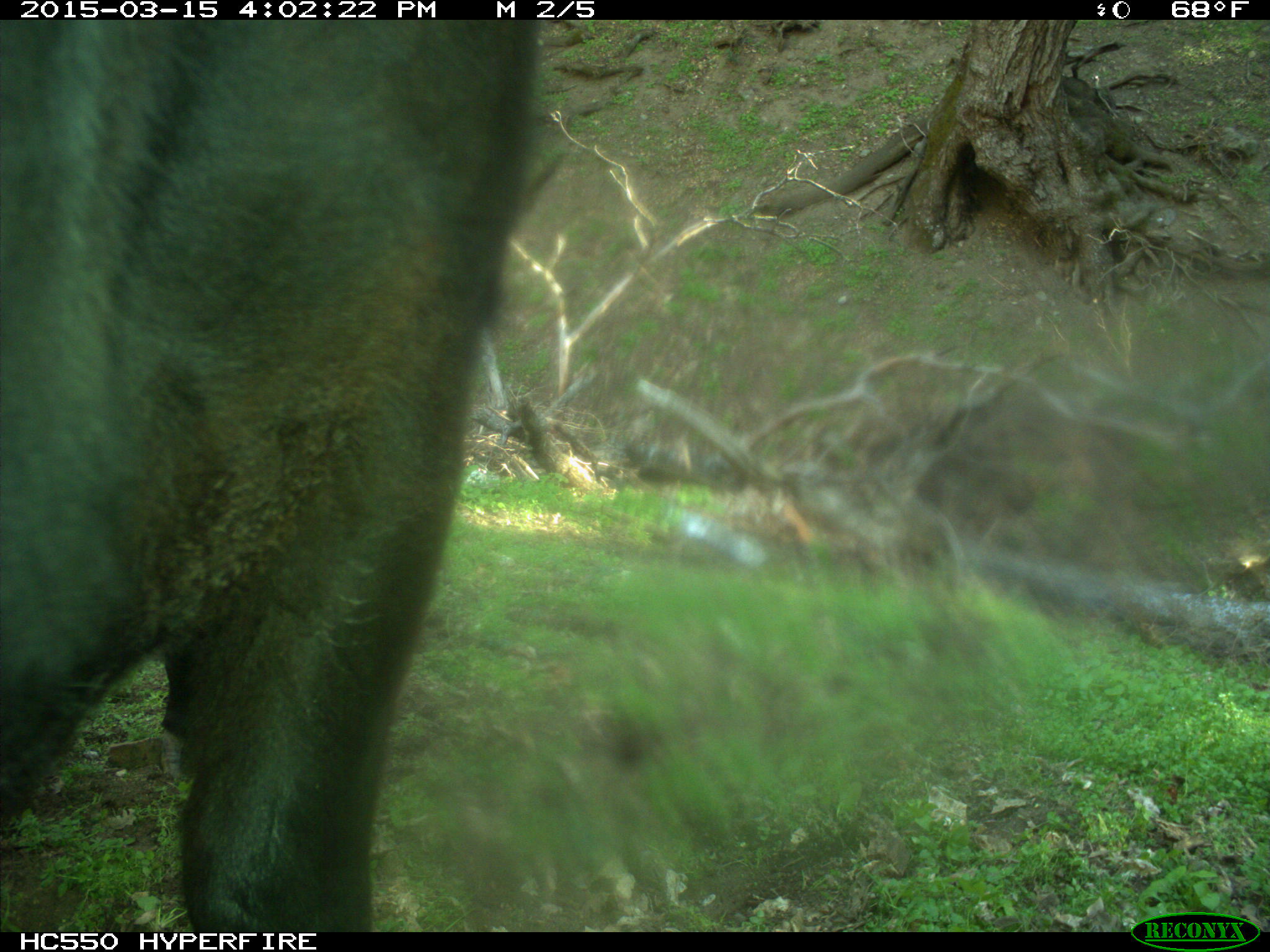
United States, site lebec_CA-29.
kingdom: Animalia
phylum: Chordata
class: Mammalia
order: Artiodactyla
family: Bovidae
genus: Bos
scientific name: Bos taurus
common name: domestic cow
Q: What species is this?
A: Bos taurus (domestic cow).